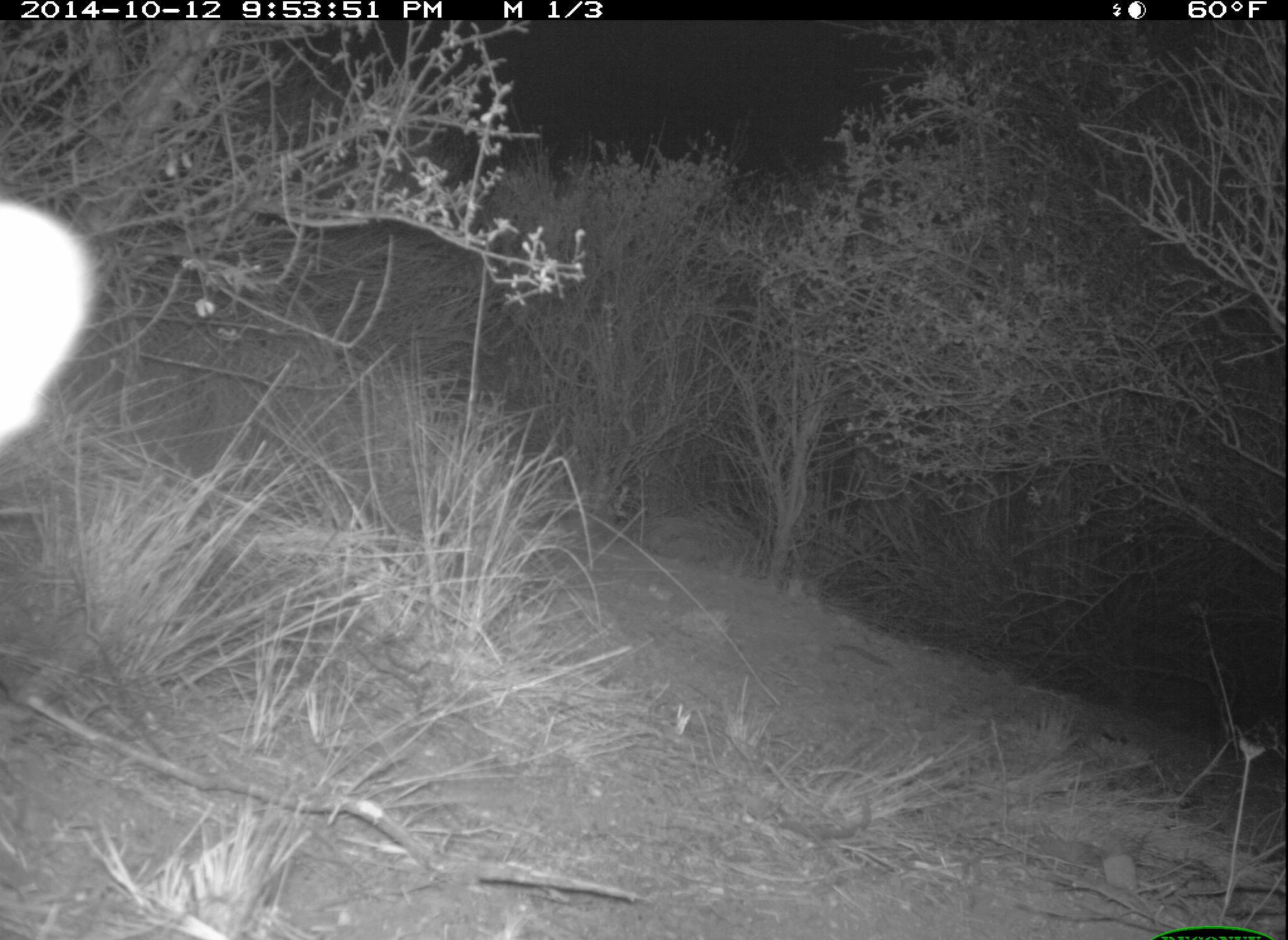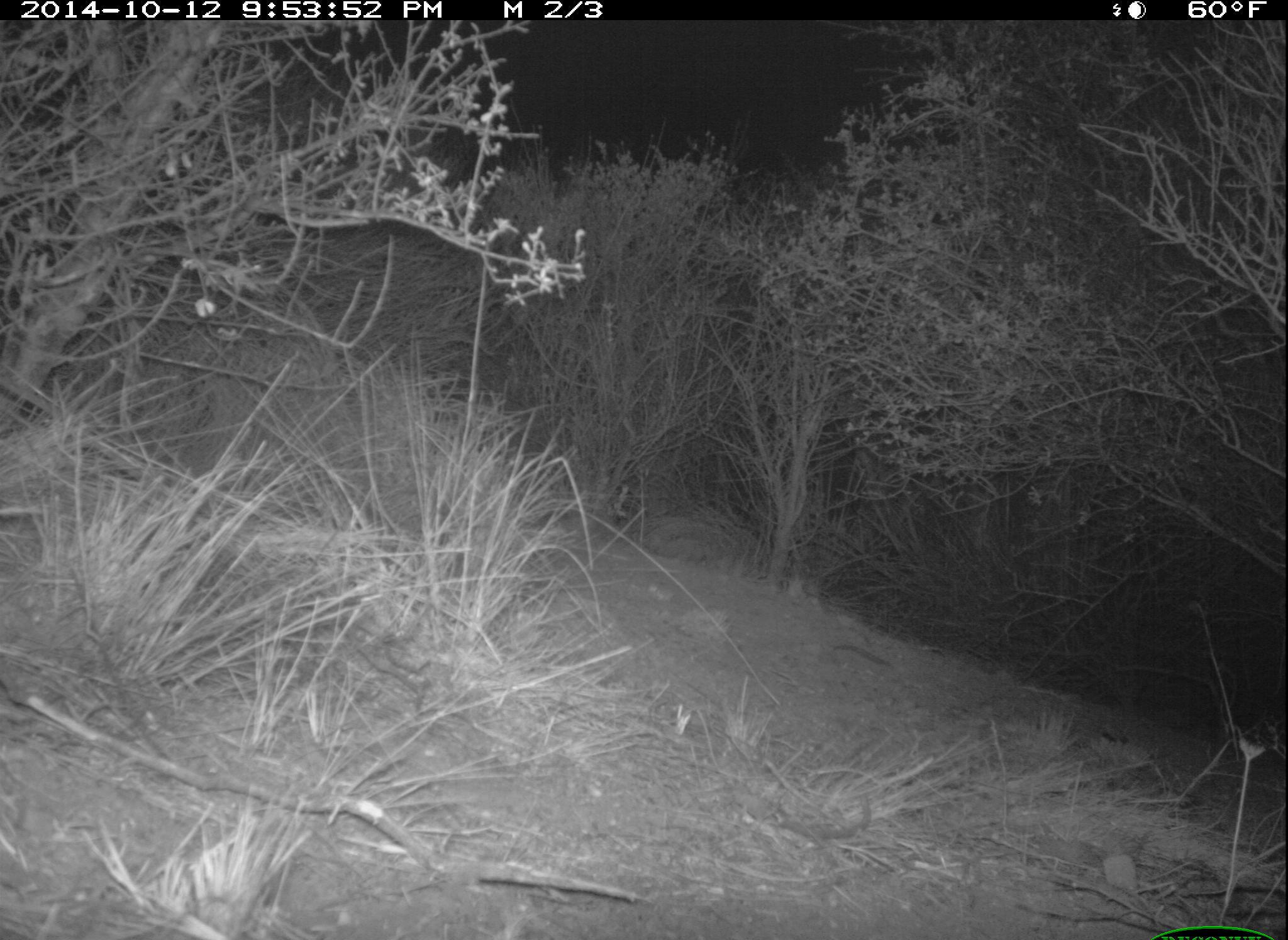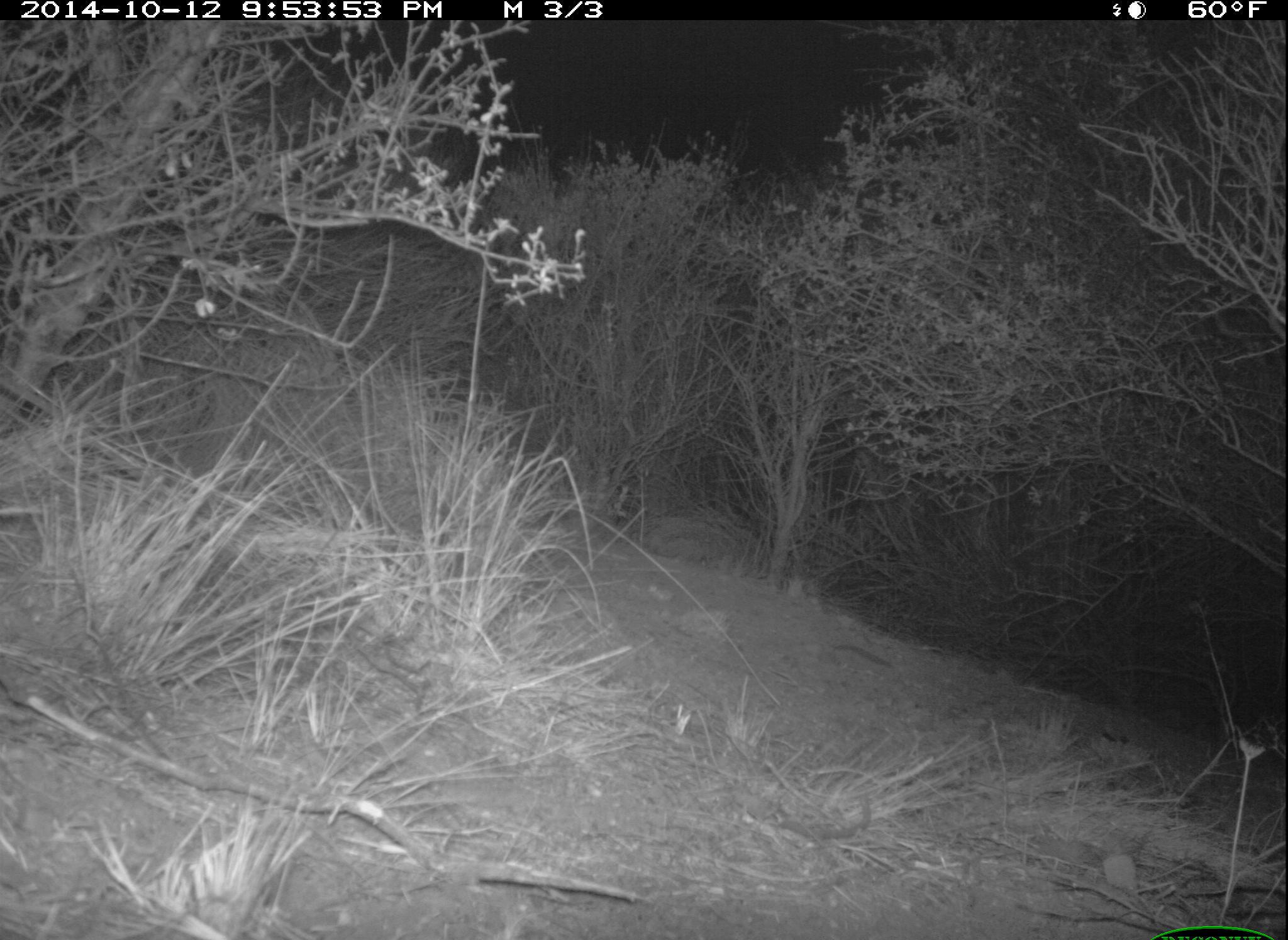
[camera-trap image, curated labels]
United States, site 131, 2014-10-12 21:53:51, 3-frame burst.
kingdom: Animalia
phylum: Chordata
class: Mammalia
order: Lagomorpha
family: Leporidae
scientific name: Leporidae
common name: rabbits and hares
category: rabbit